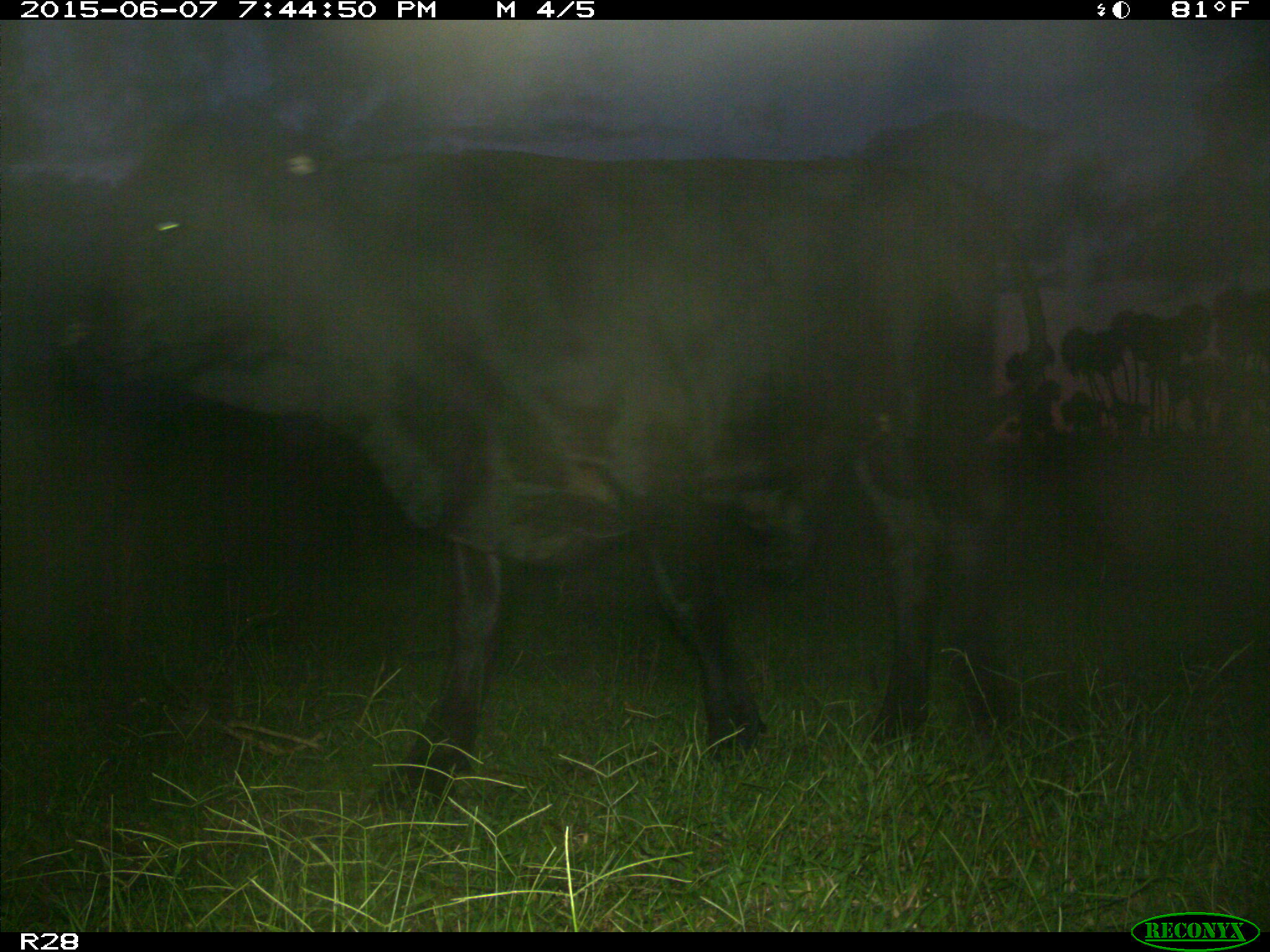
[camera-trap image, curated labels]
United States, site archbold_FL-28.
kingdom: Animalia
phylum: Chordata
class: Mammalia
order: Artiodactyla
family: Bovidae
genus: Bos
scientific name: Bos taurus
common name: domestic cow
Bos taurus (domestic cow).